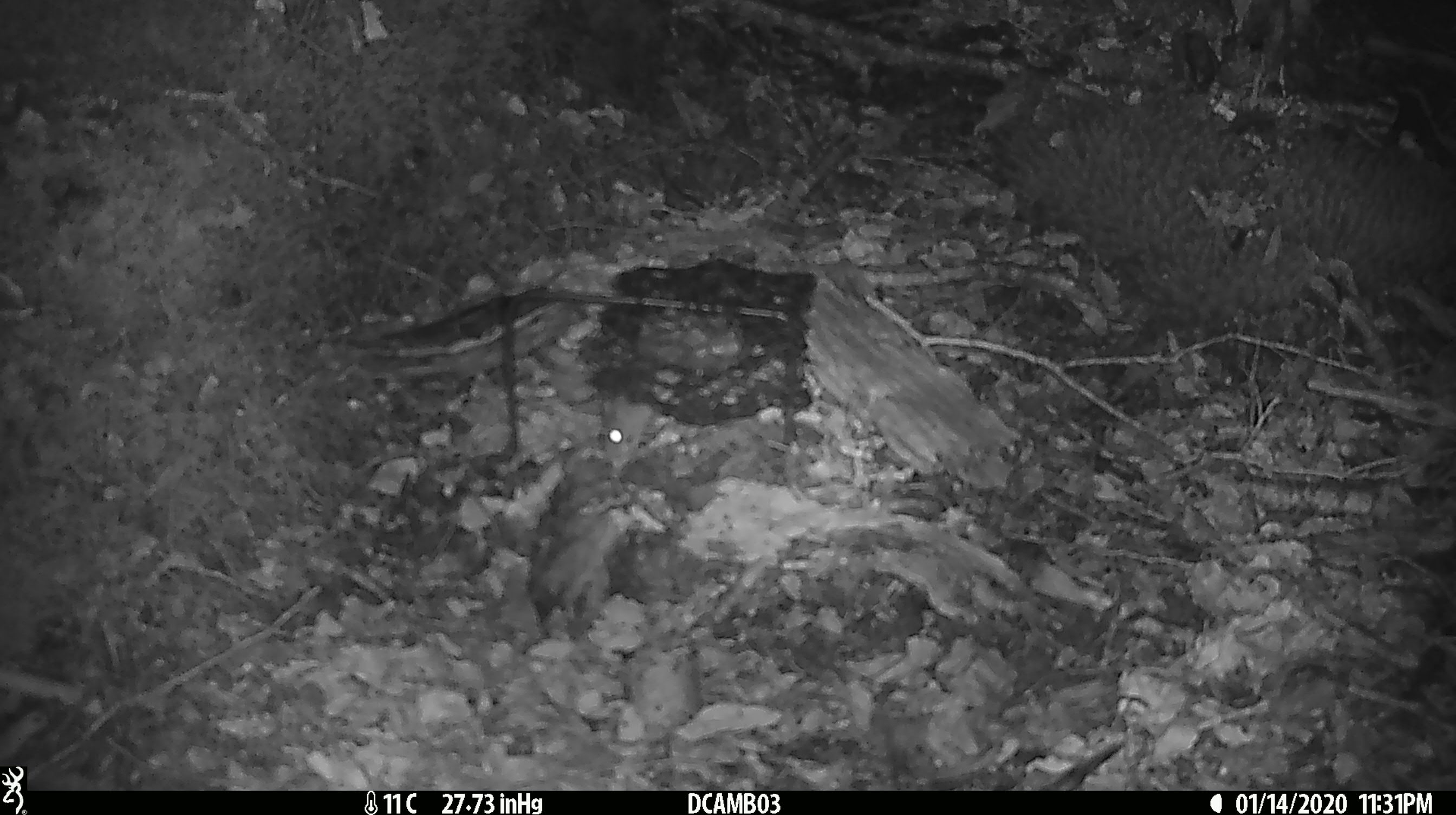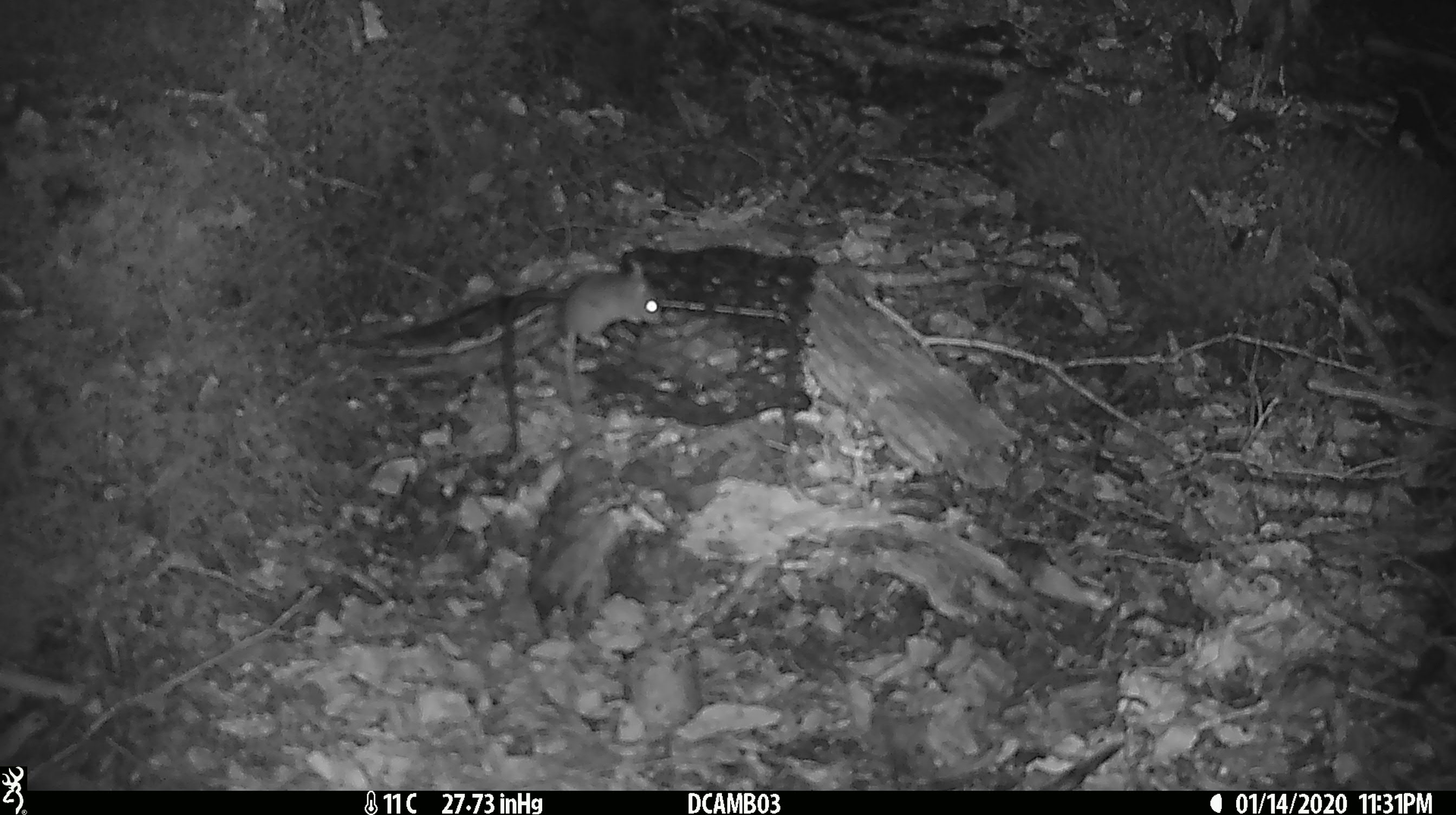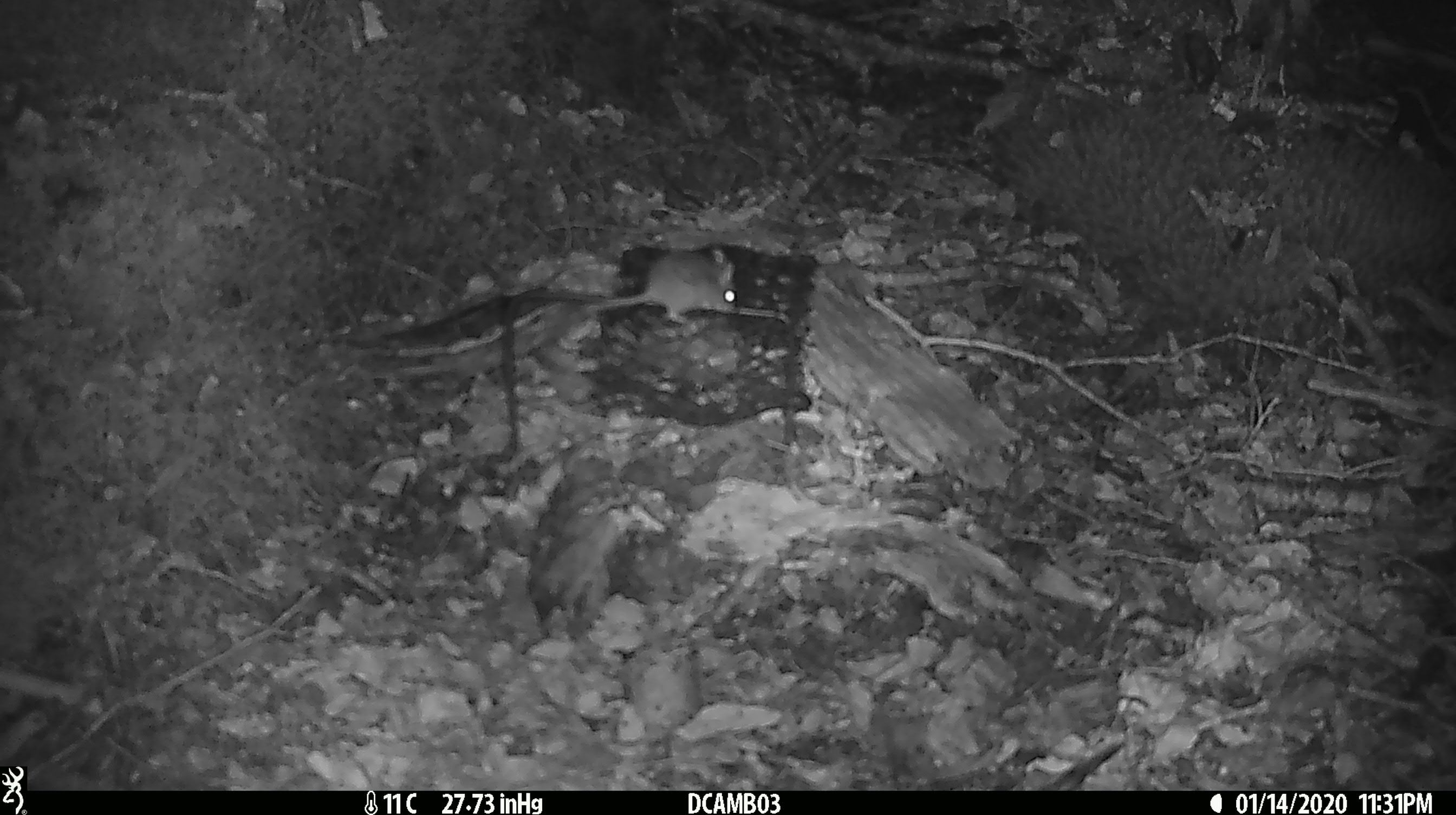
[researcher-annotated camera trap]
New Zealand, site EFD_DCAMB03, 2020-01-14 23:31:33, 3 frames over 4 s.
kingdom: Animalia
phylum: Chordata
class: Mammalia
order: Rodentia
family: Muridae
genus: Mus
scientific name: Mus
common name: mouse